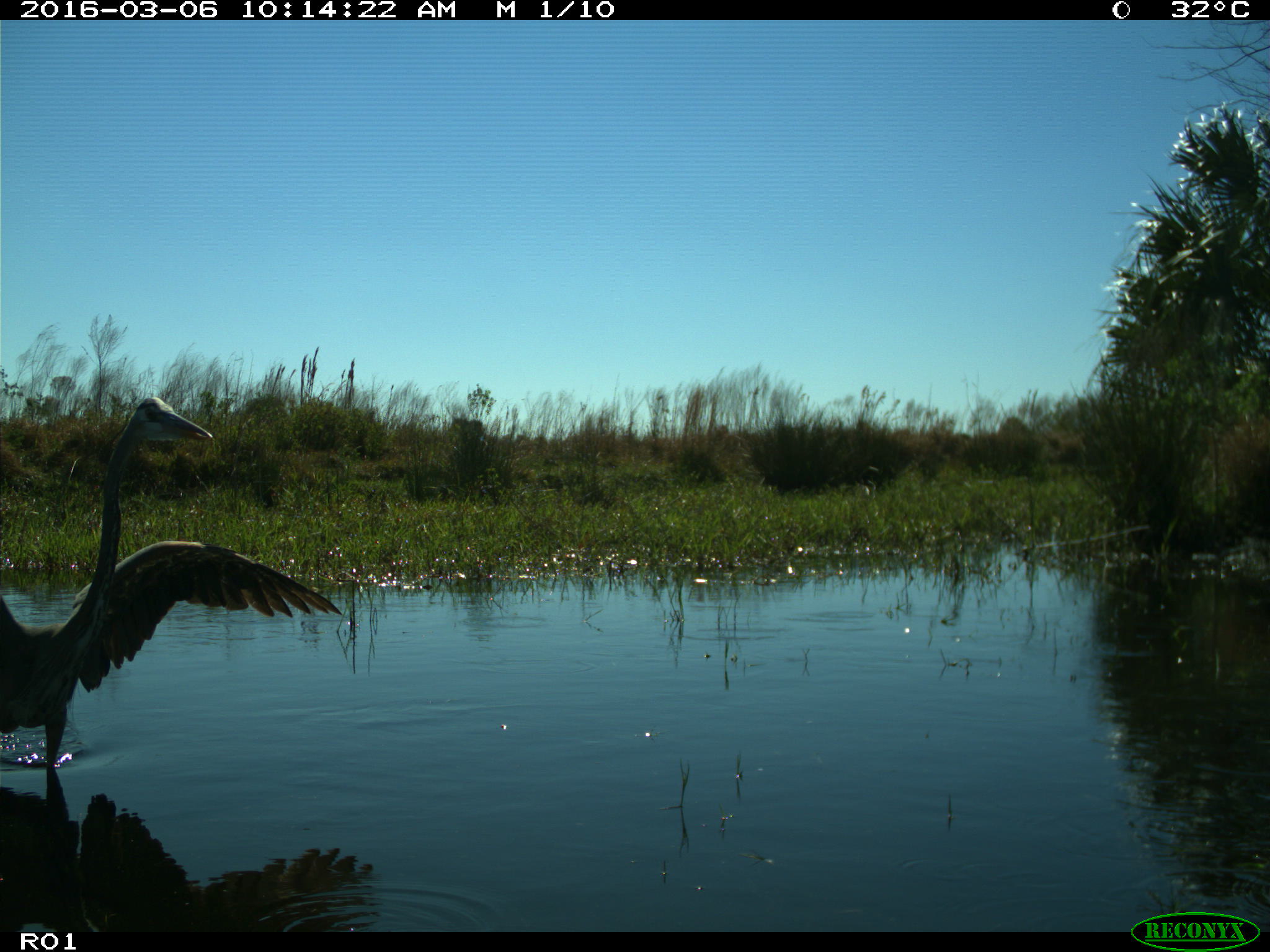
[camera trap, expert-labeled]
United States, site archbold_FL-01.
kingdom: Animalia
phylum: Chordata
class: Aves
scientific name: Aves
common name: birds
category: unidentified bird